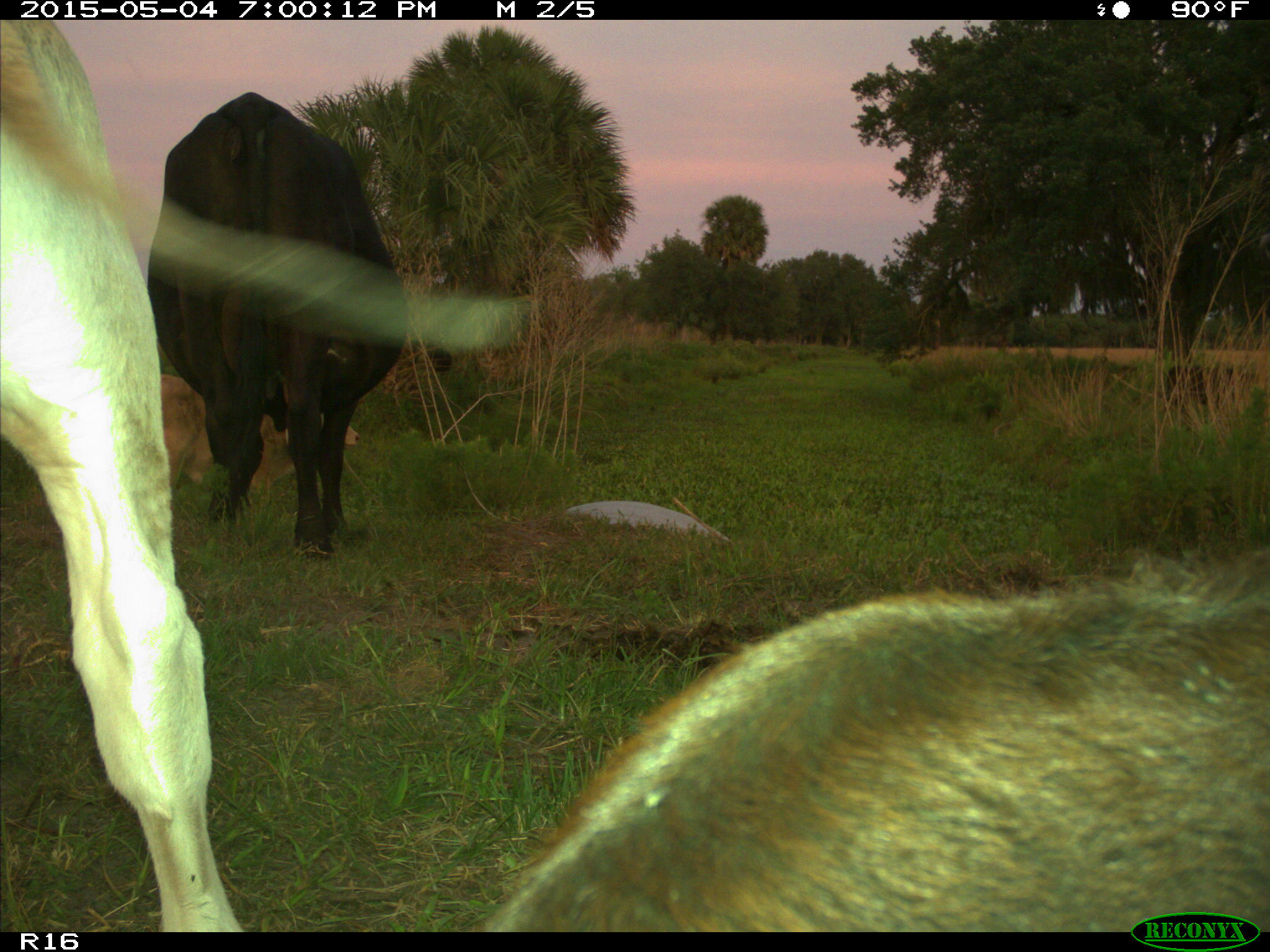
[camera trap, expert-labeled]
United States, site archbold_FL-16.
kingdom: Animalia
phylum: Chordata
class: Mammalia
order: Artiodactyla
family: Bovidae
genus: Bos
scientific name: Bos taurus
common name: domestic cow